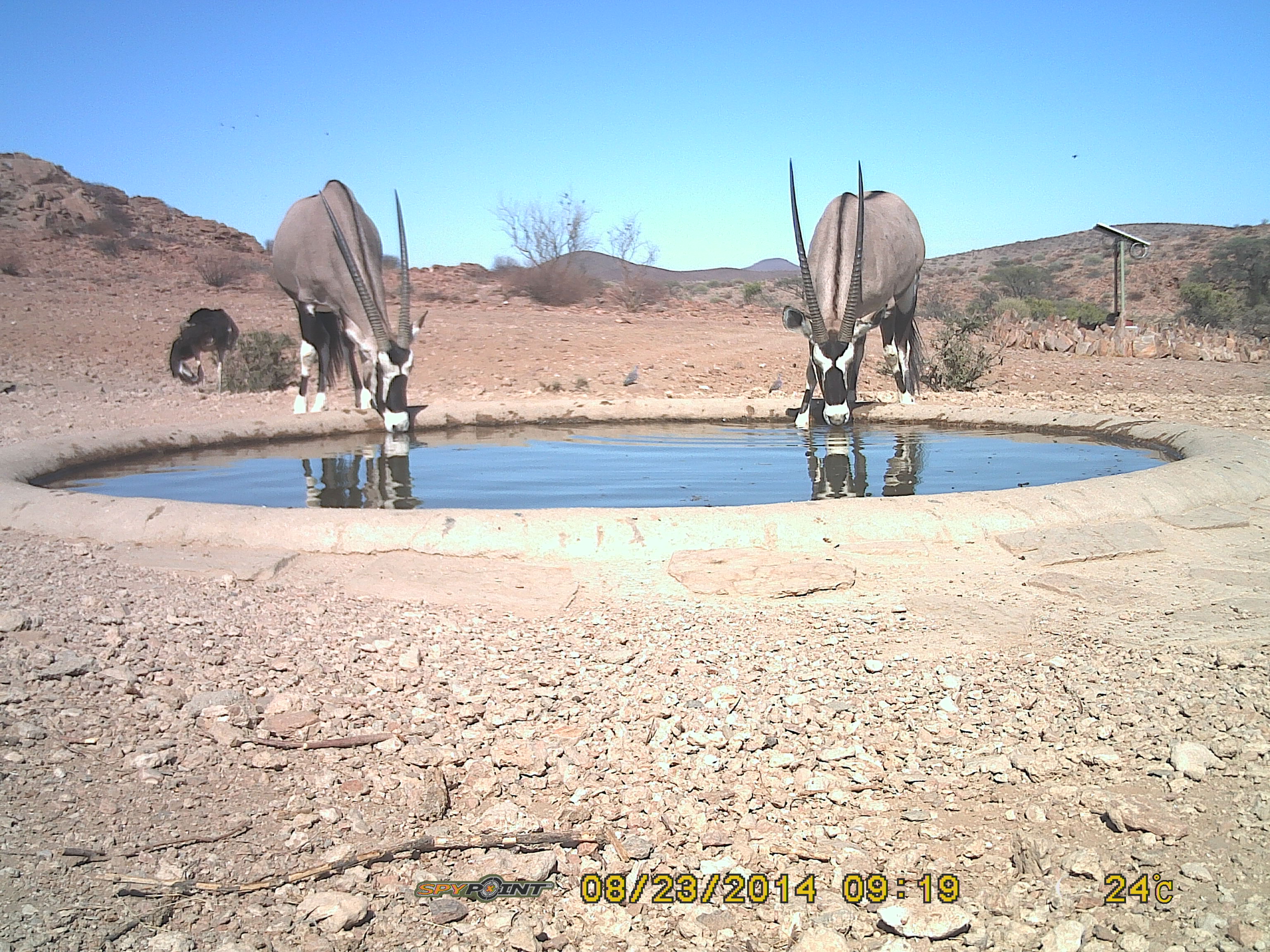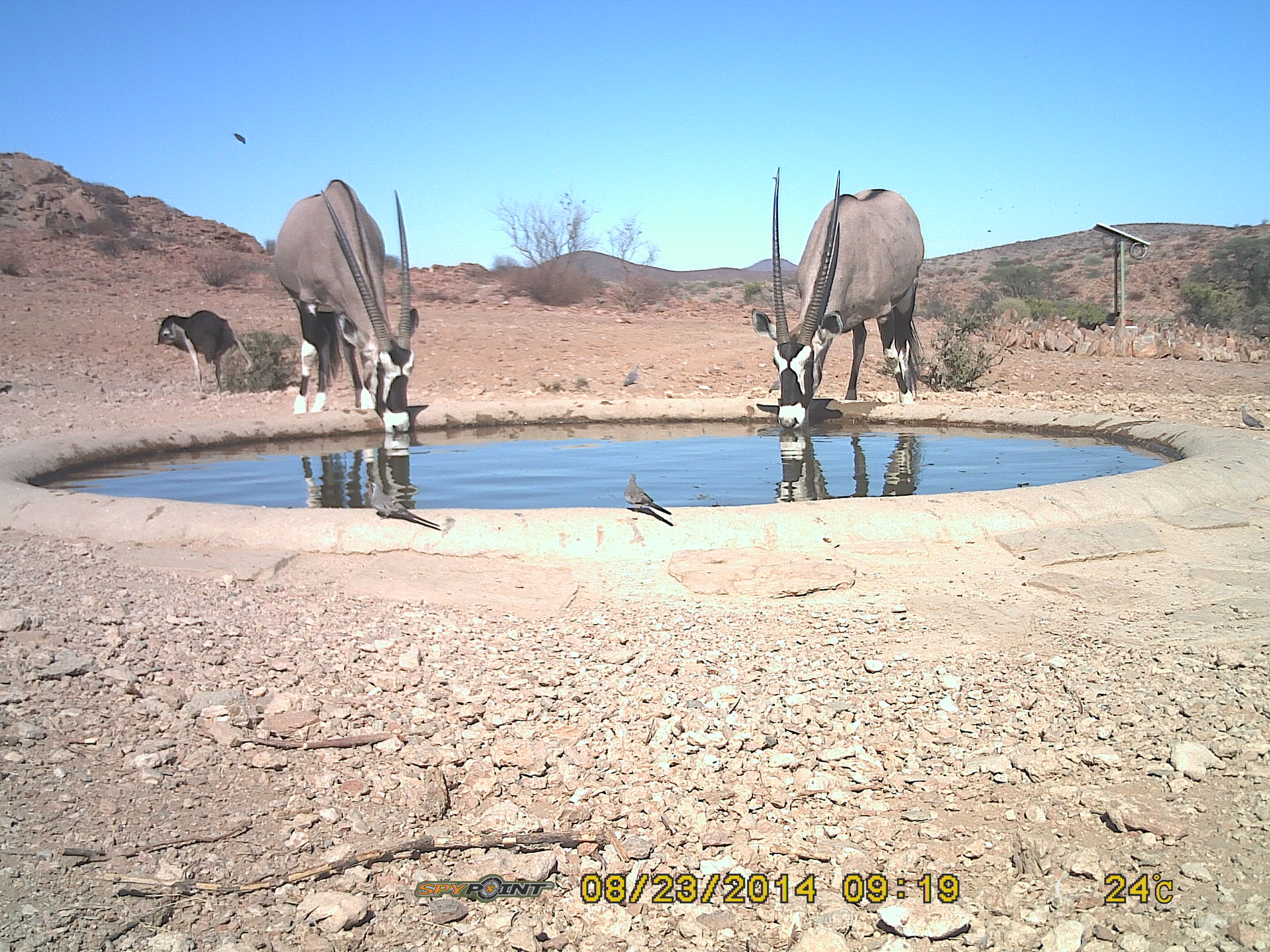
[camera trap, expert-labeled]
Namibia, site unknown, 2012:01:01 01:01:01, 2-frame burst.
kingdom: Animalia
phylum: Chordata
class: Mammalia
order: Artiodactyla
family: Bovidae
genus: Oryx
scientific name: Oryx gazella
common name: gemsbok